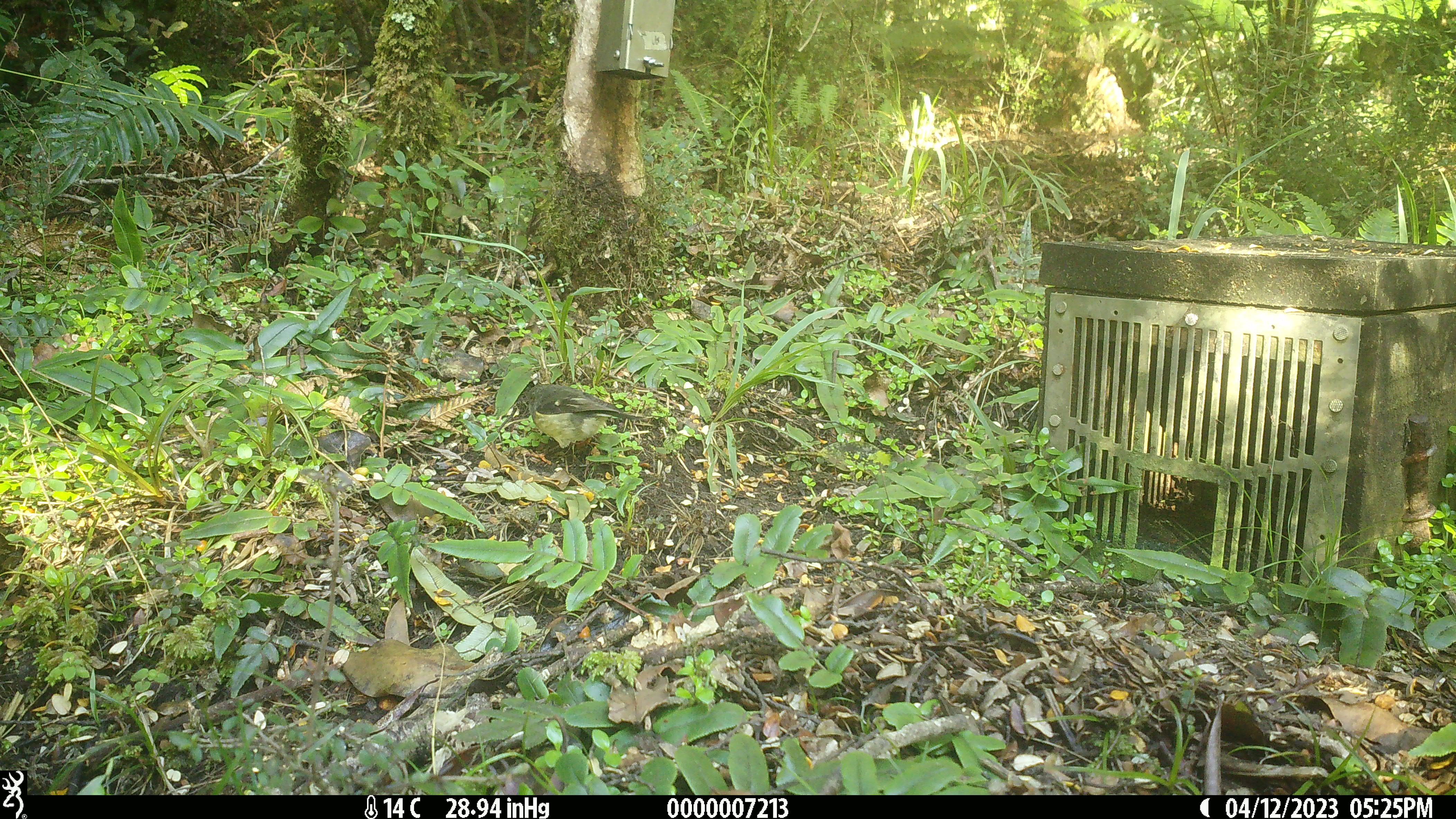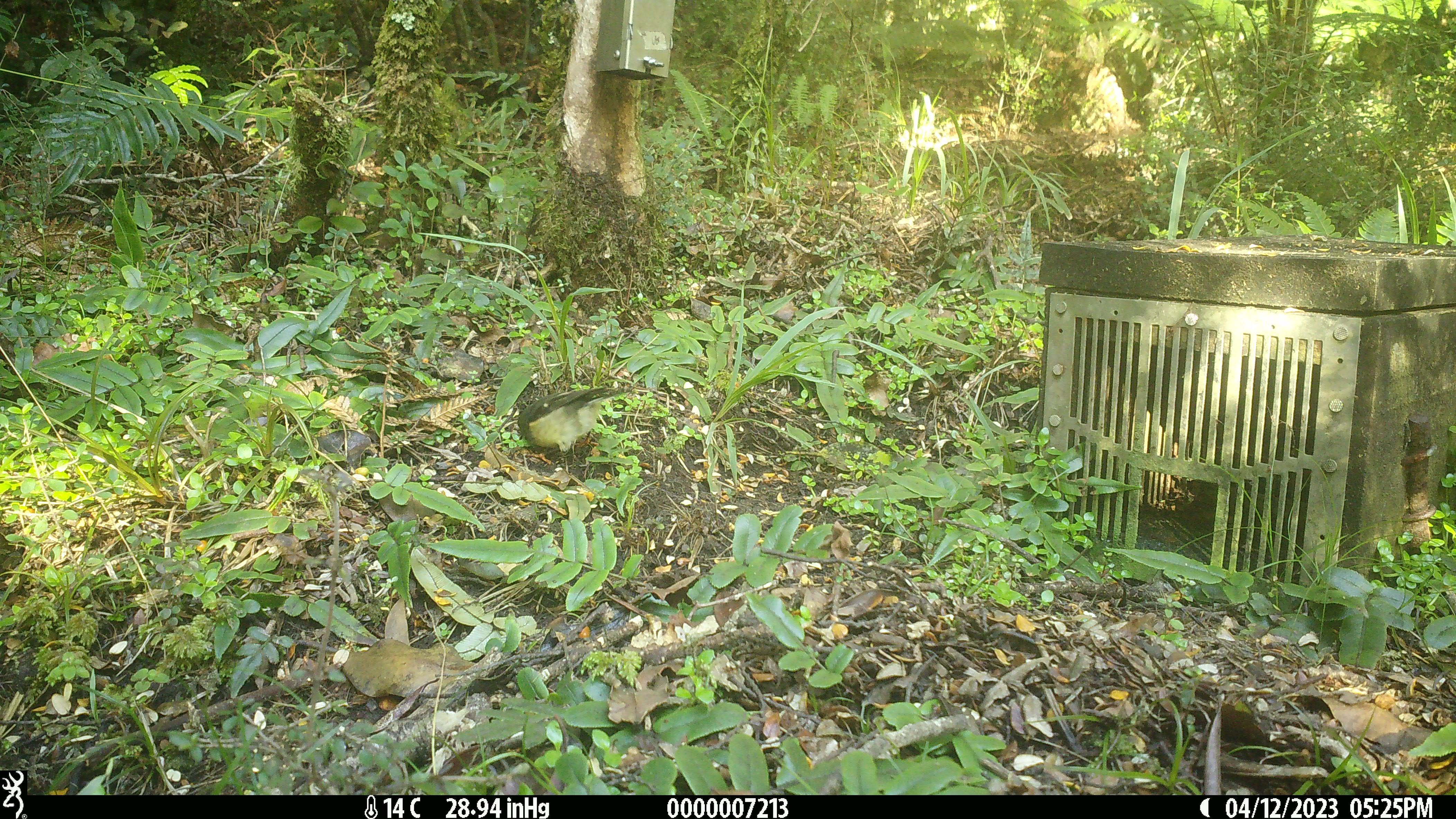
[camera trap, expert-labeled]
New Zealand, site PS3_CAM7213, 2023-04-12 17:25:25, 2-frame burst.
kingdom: Animalia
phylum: Chordata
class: Aves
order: Passeriformes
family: Petroicidae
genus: Petroica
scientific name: Petroica macrocephala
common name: tomtit